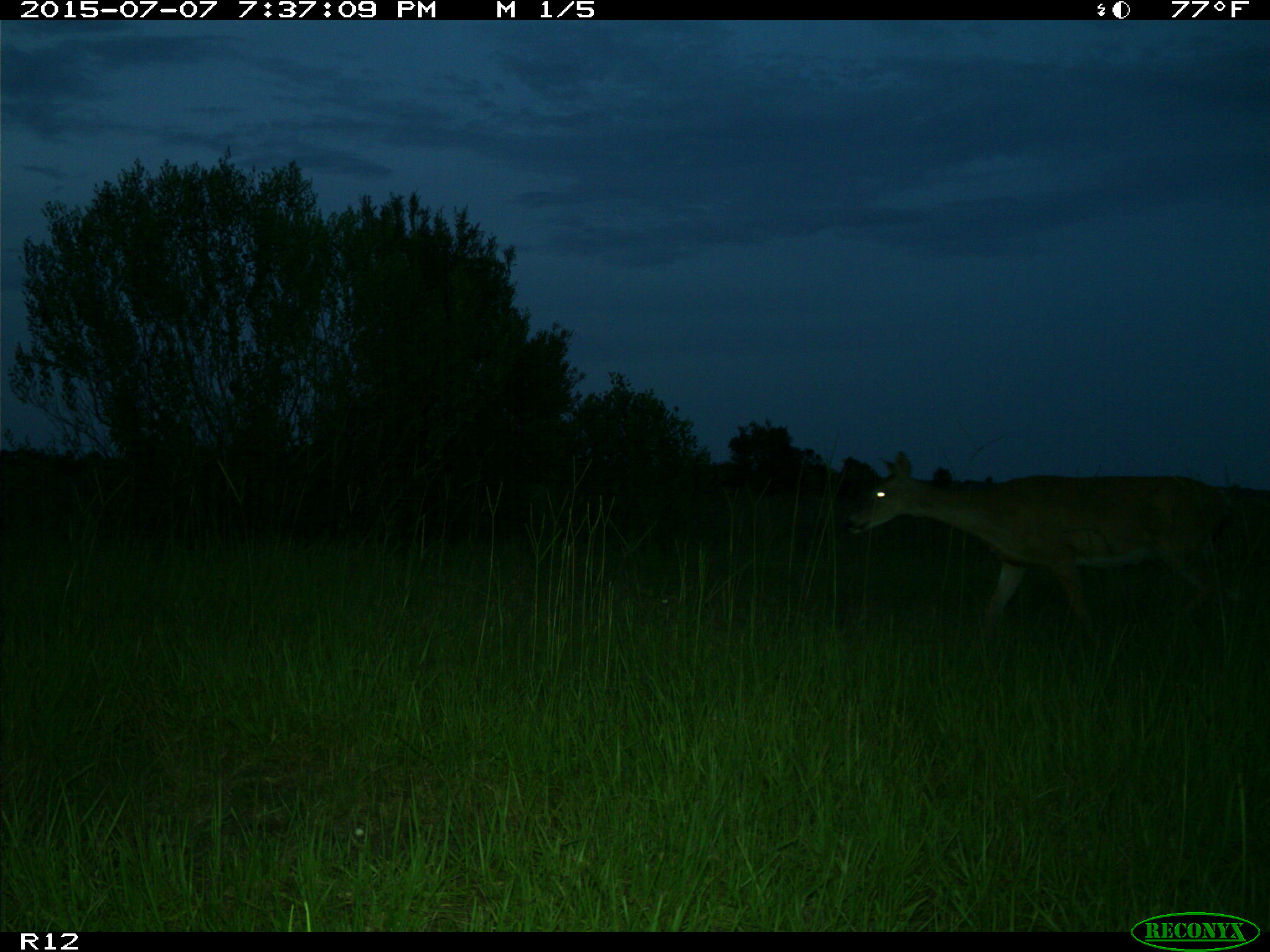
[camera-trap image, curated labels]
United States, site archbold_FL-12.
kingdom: Animalia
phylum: Chordata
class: Mammalia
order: Artiodactyla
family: Cervidae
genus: Odocoileus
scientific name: Odocoileus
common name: deer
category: unidentified deer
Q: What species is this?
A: Unidentified deer (deer) (Odocoileus).